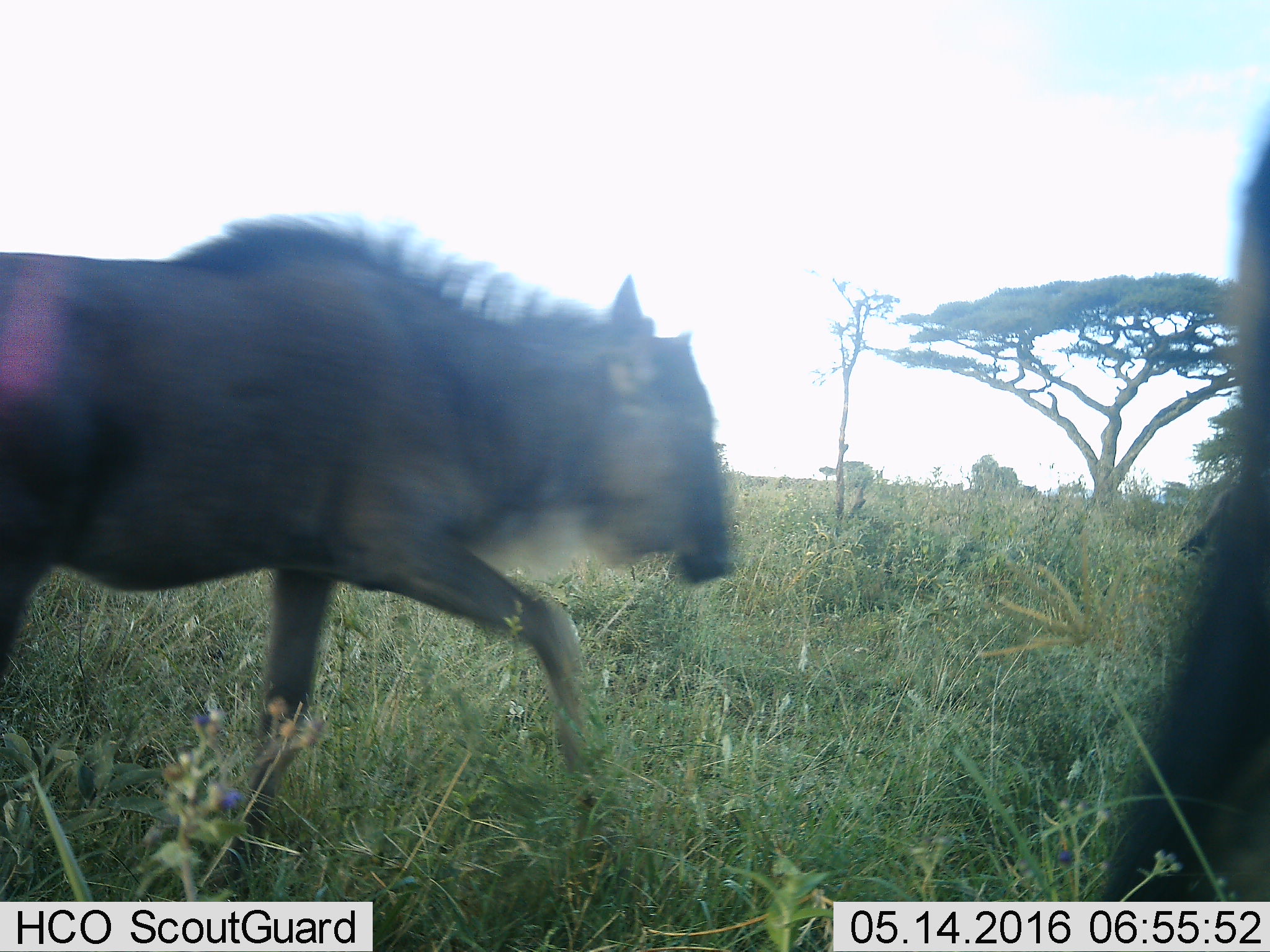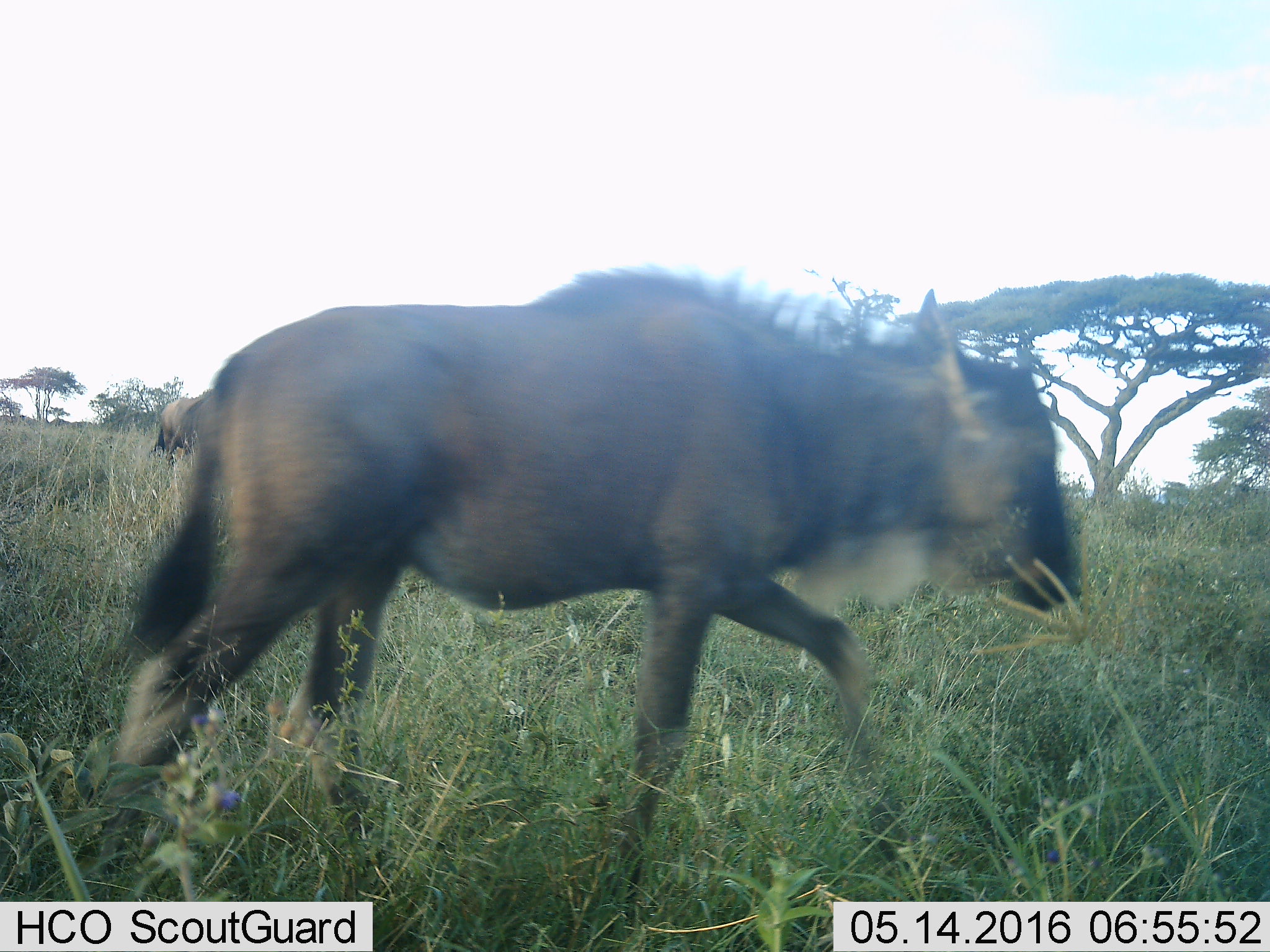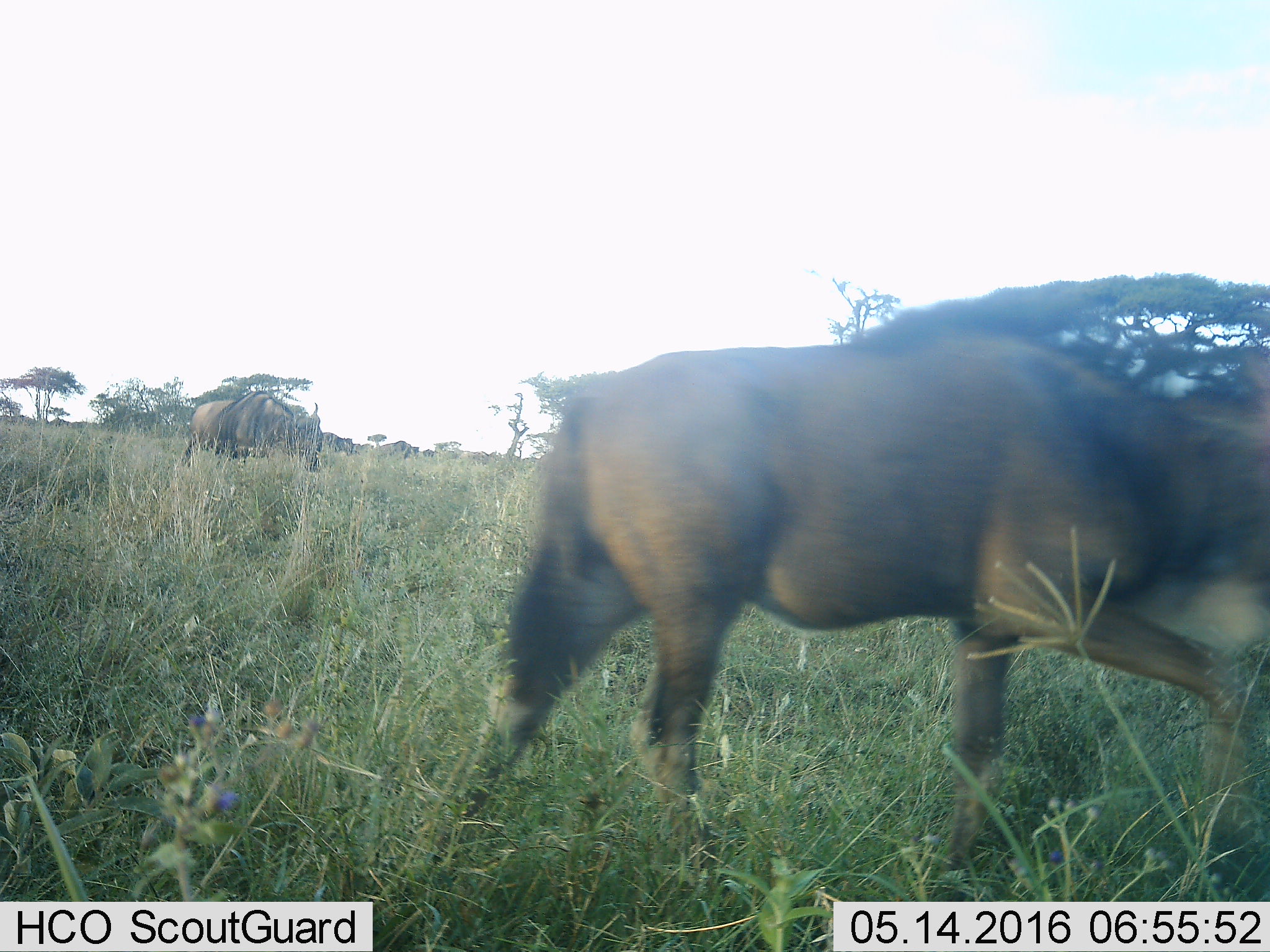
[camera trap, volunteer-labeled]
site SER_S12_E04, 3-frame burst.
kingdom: Animalia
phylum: Chordata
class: Mammalia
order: Artiodactyla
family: Bovidae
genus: Connochaetes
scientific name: Connochaetes taurinus taurinus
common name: blue wildebeest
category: wildebeestblue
Wildebeestblue (blue wildebeest) (Connochaetes taurinus taurinus), count 3. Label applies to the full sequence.